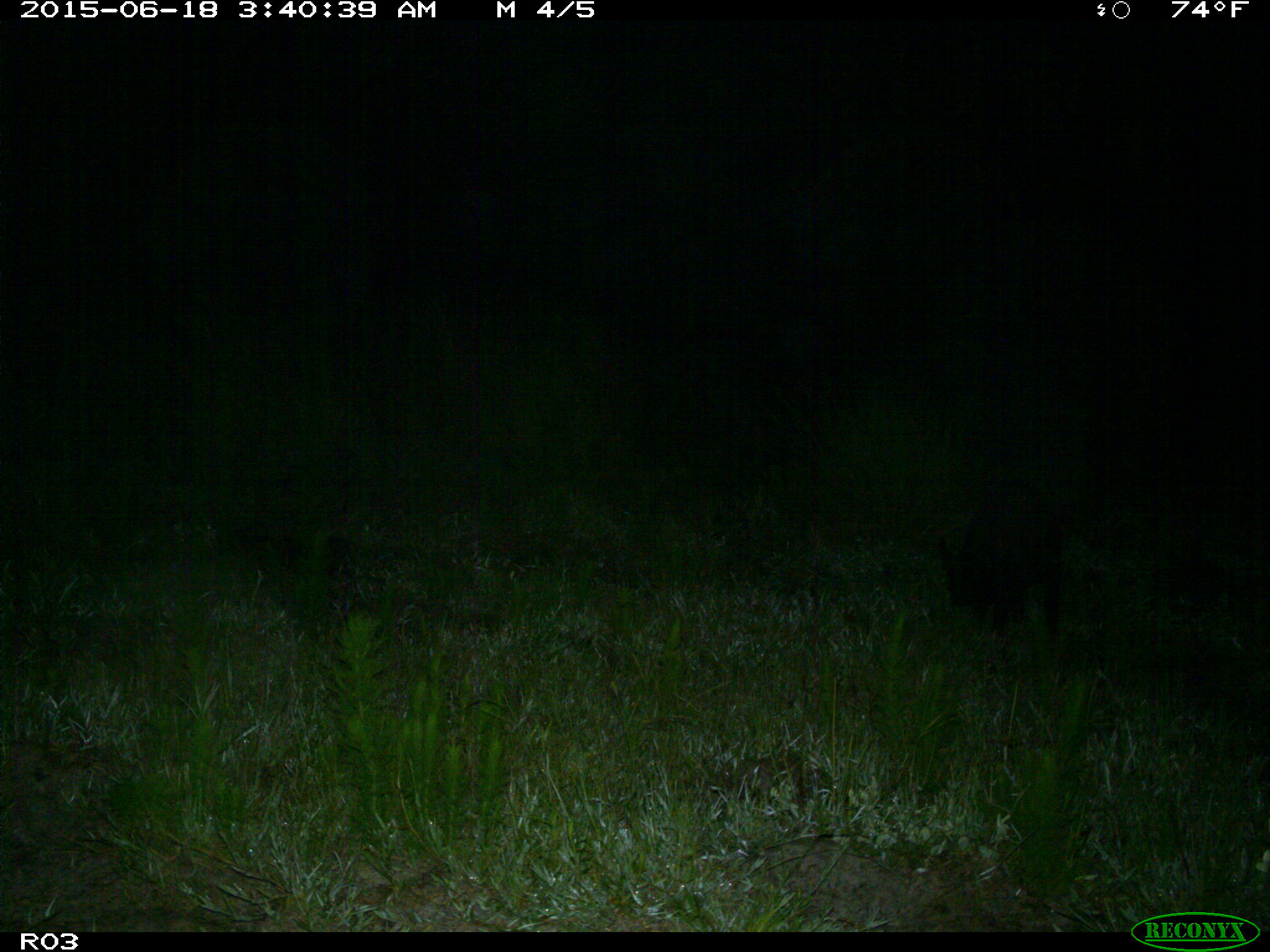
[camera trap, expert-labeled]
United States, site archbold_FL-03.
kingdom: Animalia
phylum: Chordata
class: Mammalia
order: Artiodactyla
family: Suidae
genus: Sus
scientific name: Sus scrofa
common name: wild boar